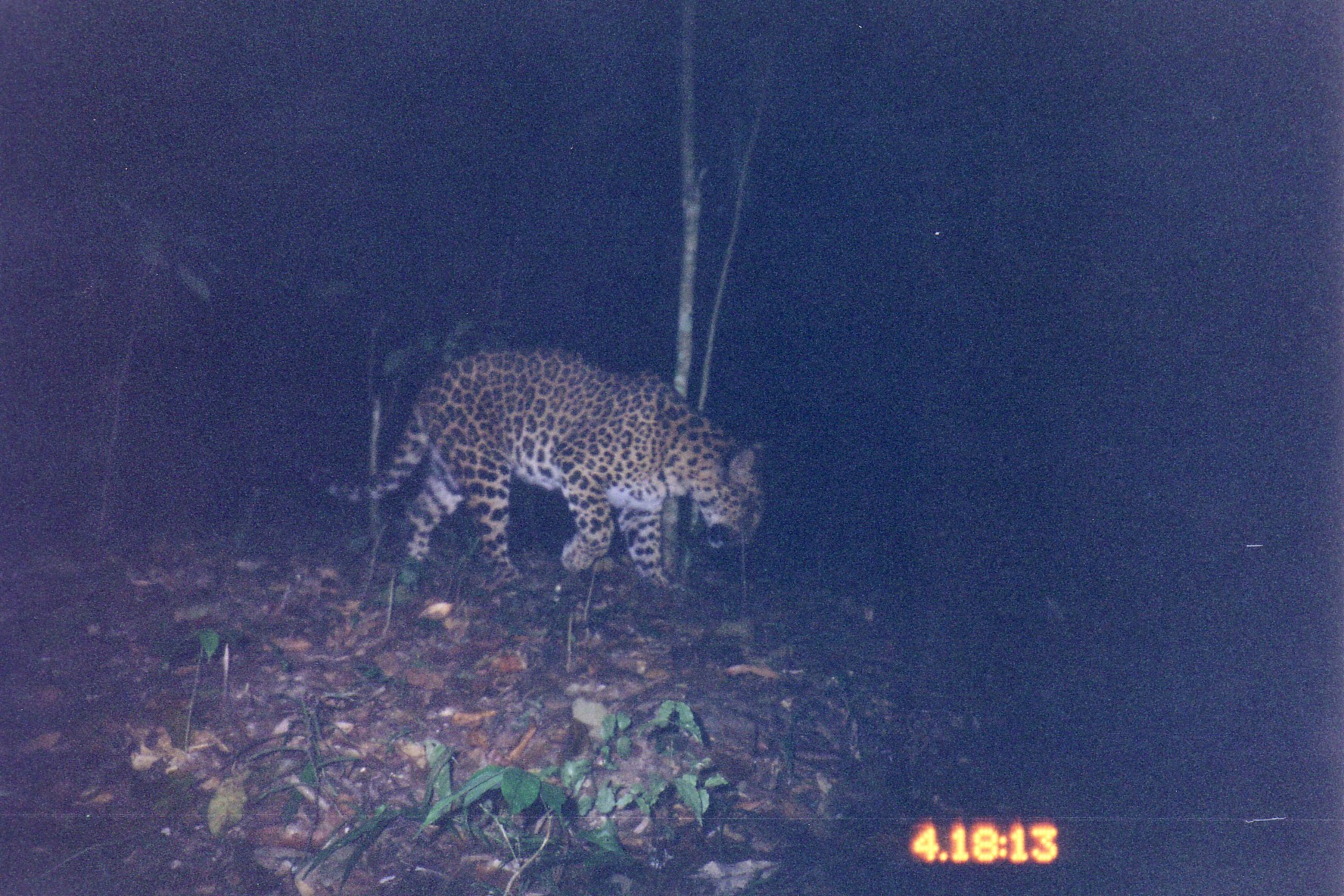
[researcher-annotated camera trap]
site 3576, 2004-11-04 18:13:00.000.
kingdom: Animalia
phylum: Chordata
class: Mammalia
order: Carnivora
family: Felidae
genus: Panthera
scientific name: Panthera pardus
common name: leopard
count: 1